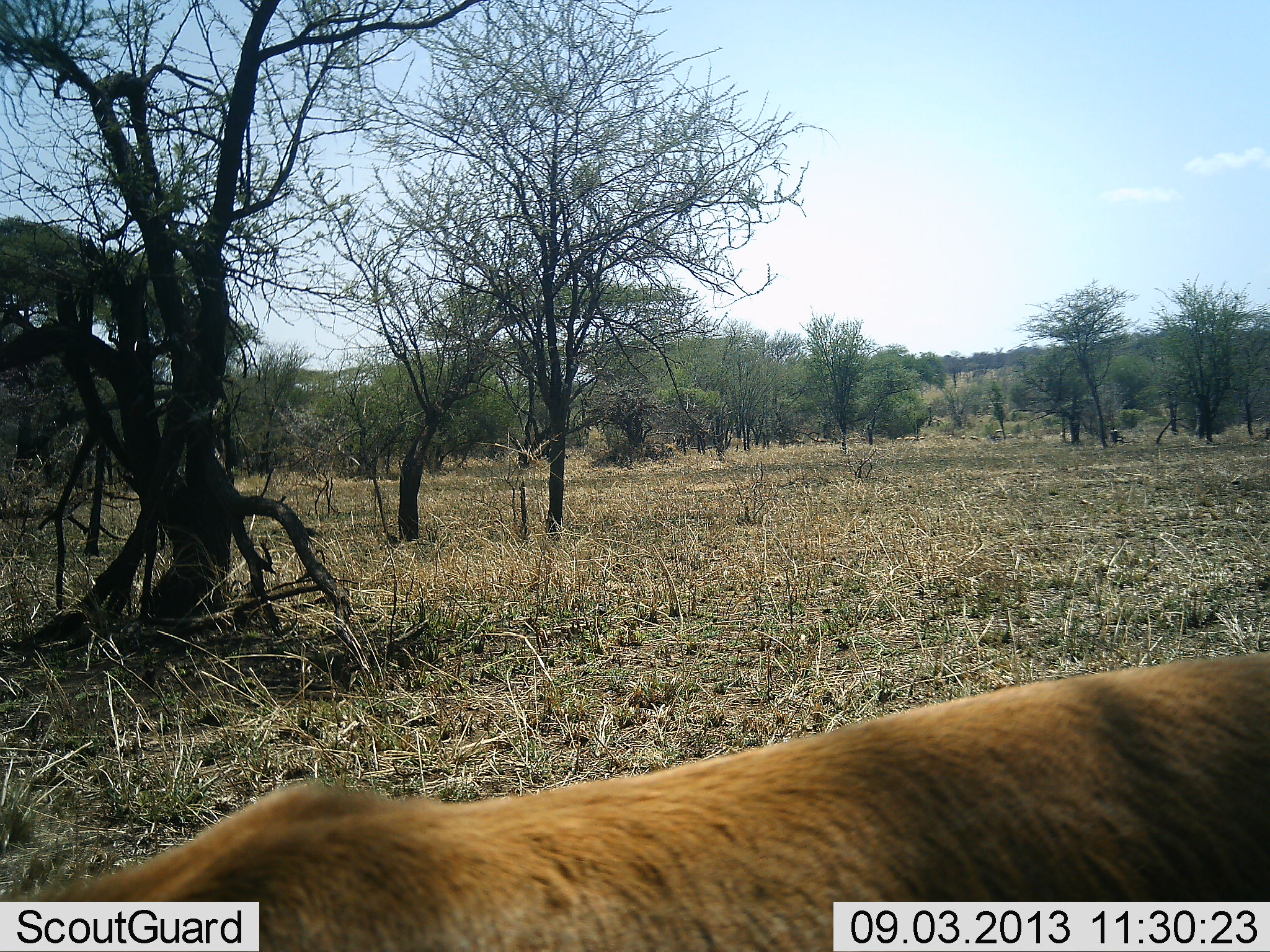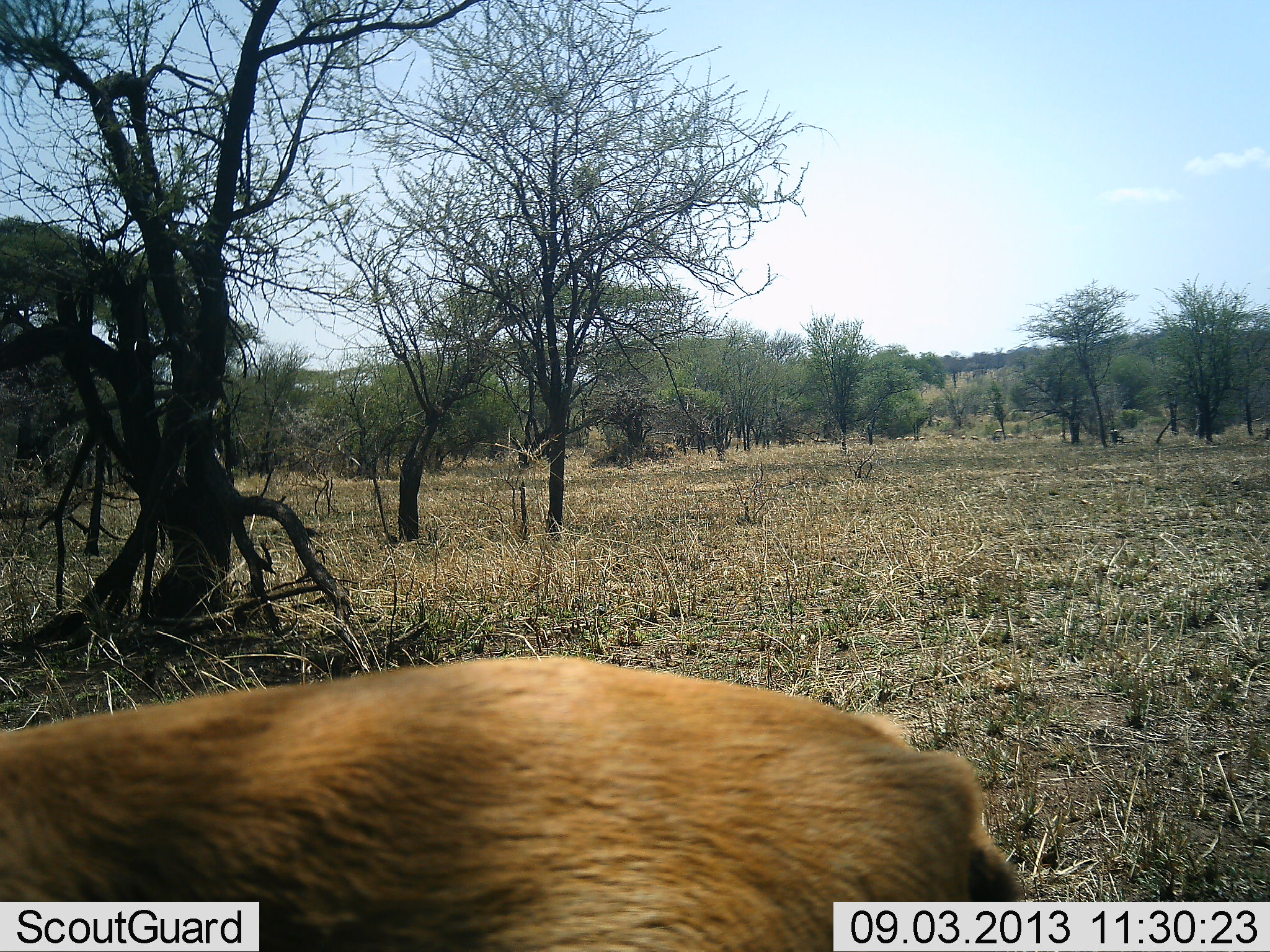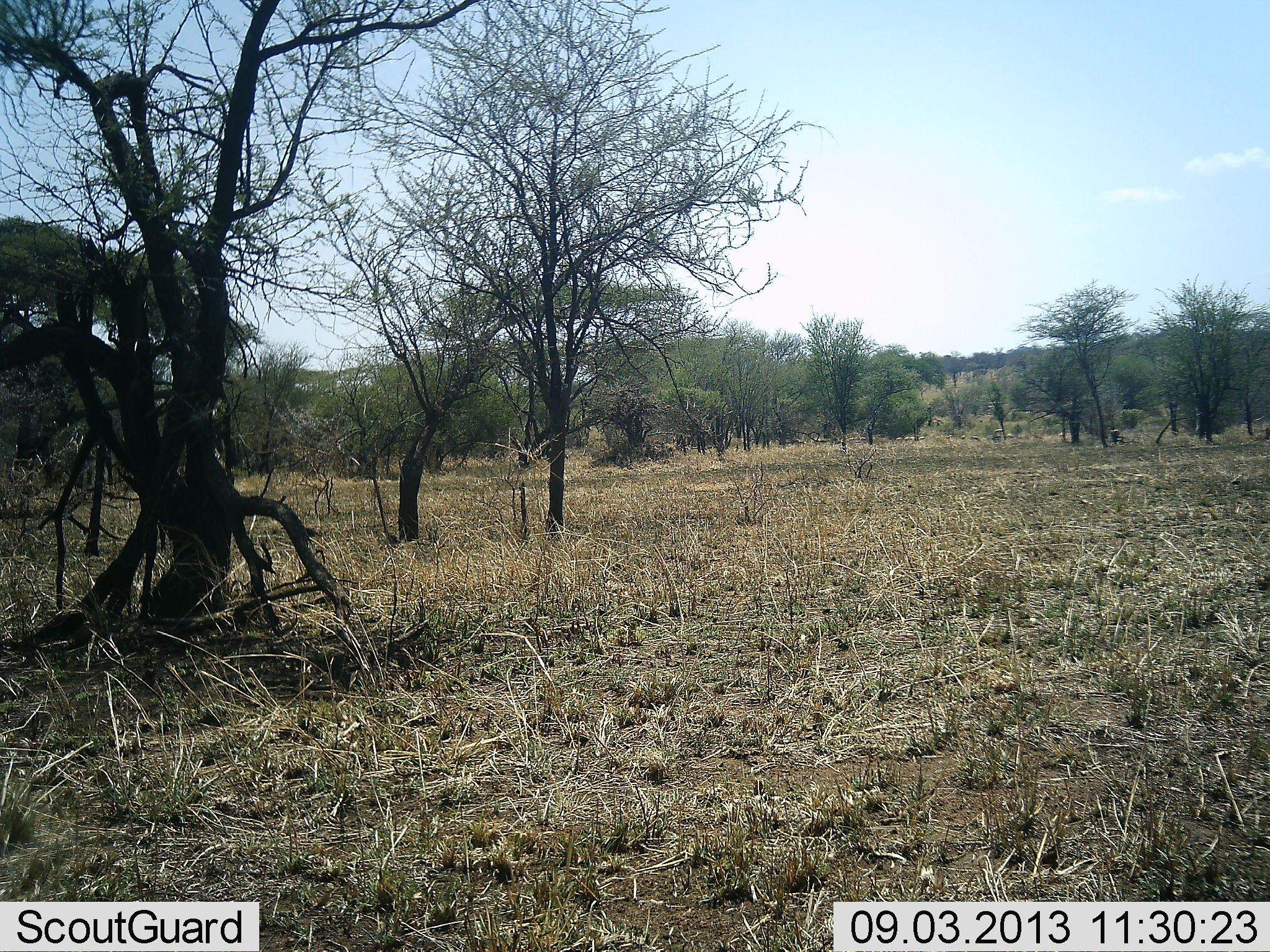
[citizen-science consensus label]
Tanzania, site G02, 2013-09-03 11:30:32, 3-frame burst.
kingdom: Animalia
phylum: Chordata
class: Mammalia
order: Artiodactyla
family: Bovidae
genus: Eudorcas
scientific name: Eudorcas thomsonii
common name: thomson's gazelle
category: gazellethomsons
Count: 1.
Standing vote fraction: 0%.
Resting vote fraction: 0%.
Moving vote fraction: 100%.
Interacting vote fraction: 0%.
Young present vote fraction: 0%.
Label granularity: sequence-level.